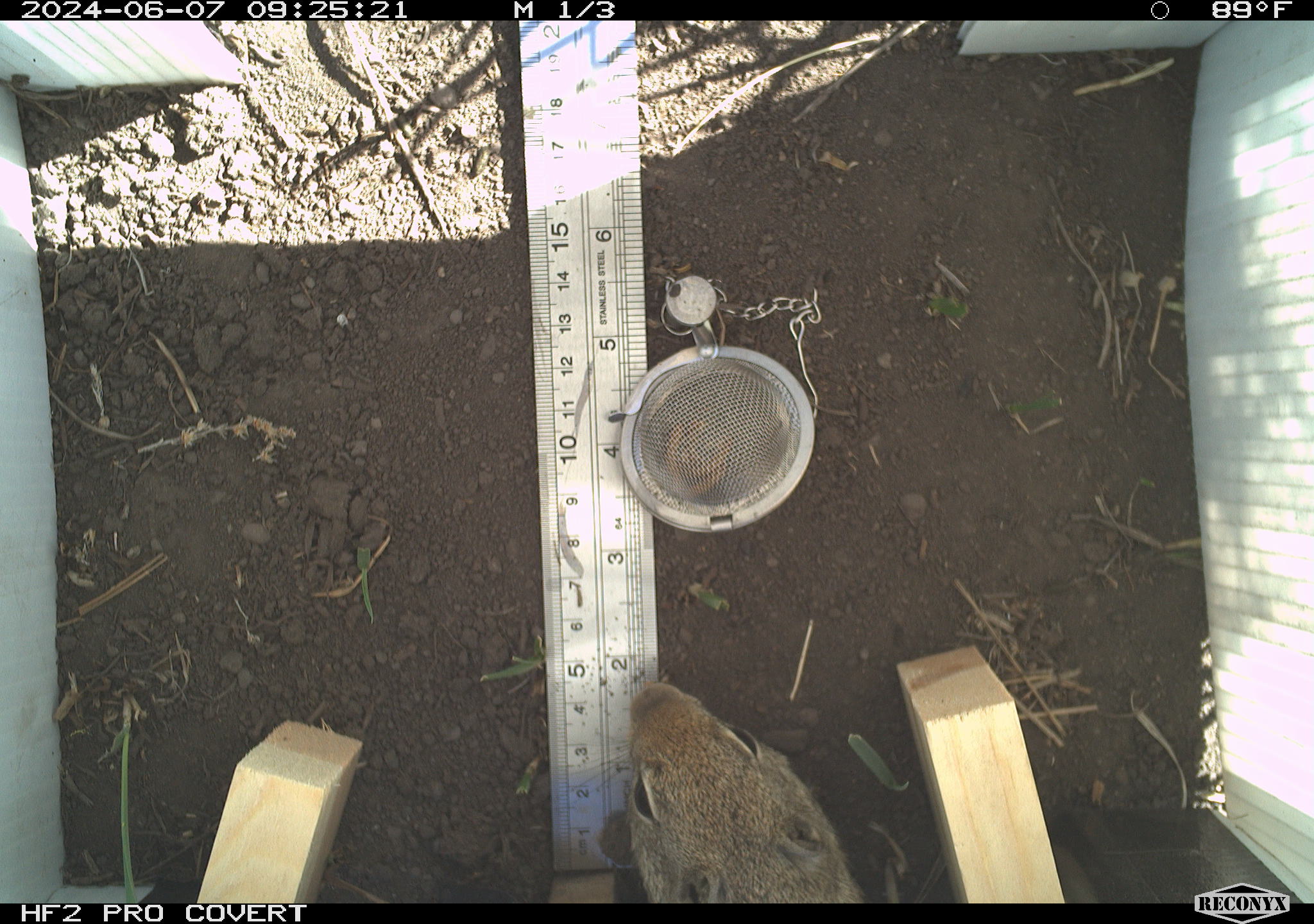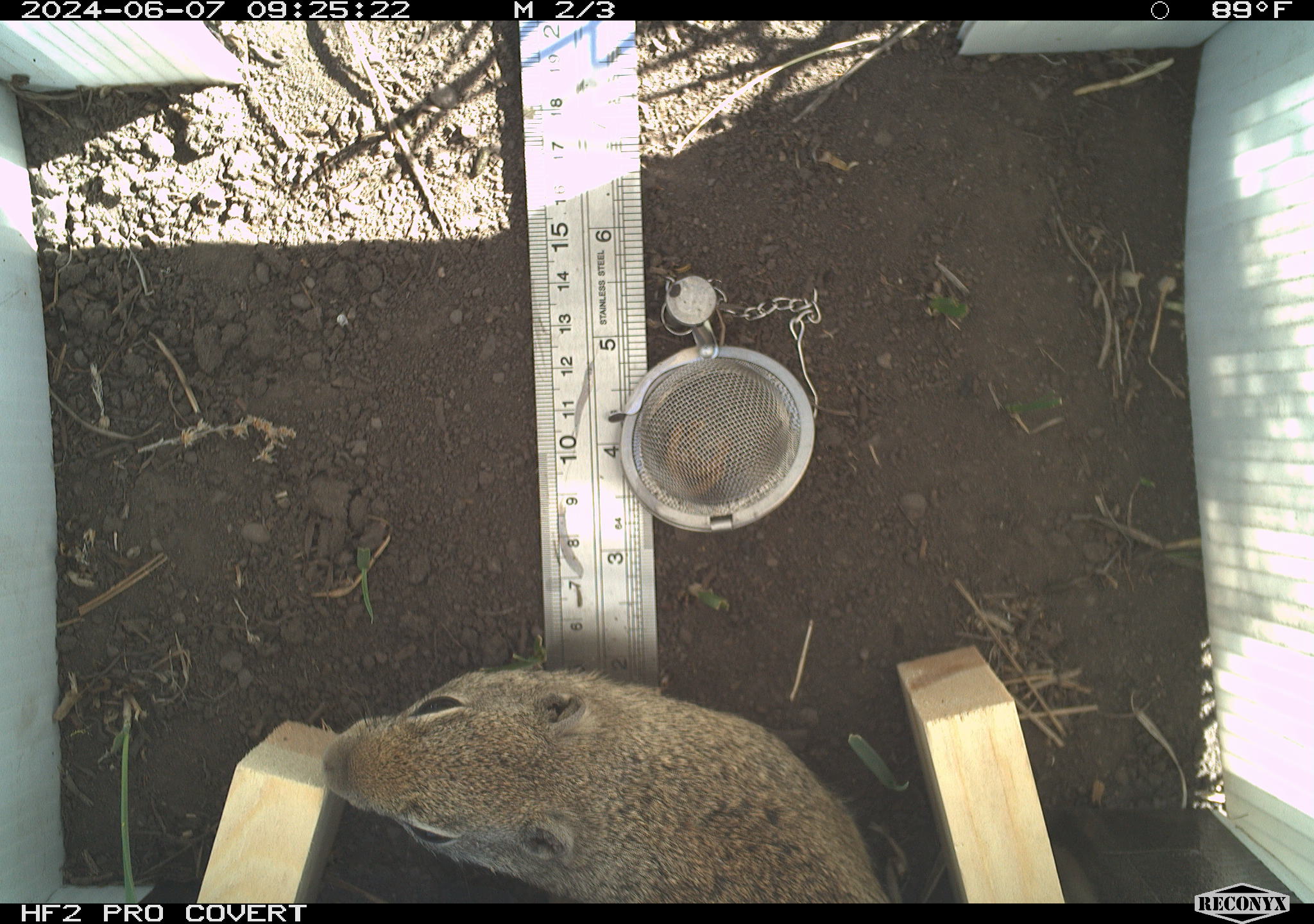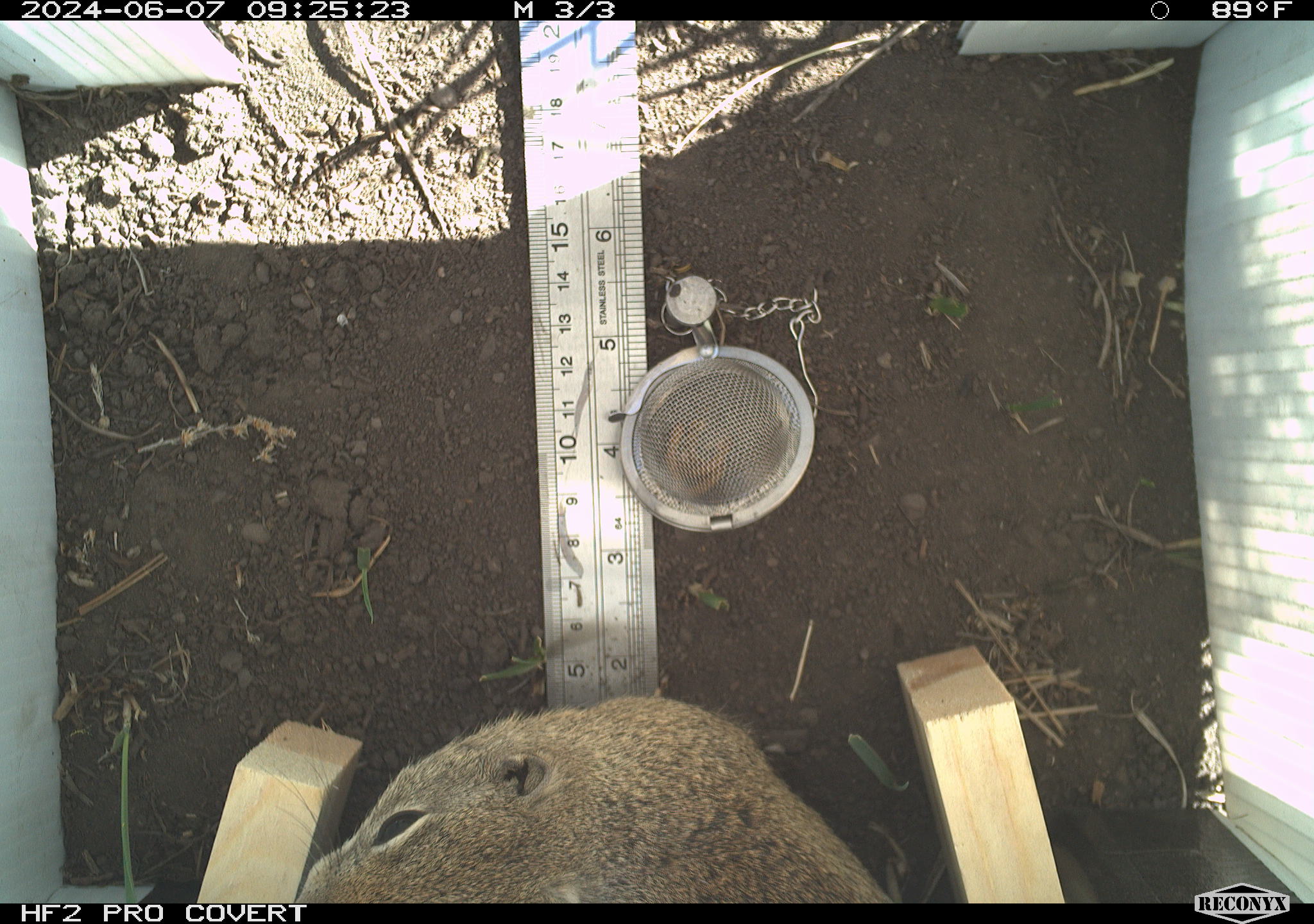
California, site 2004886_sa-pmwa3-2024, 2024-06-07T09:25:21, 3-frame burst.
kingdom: Animalia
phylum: Chordata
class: Mammalia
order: Rodentia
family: Sciuridae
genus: Urocitellus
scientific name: Urocitellus beldingi beldingi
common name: belding's ground squirrel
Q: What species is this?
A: Belding's ground squirrel (Urocitellus beldingi beldingi).